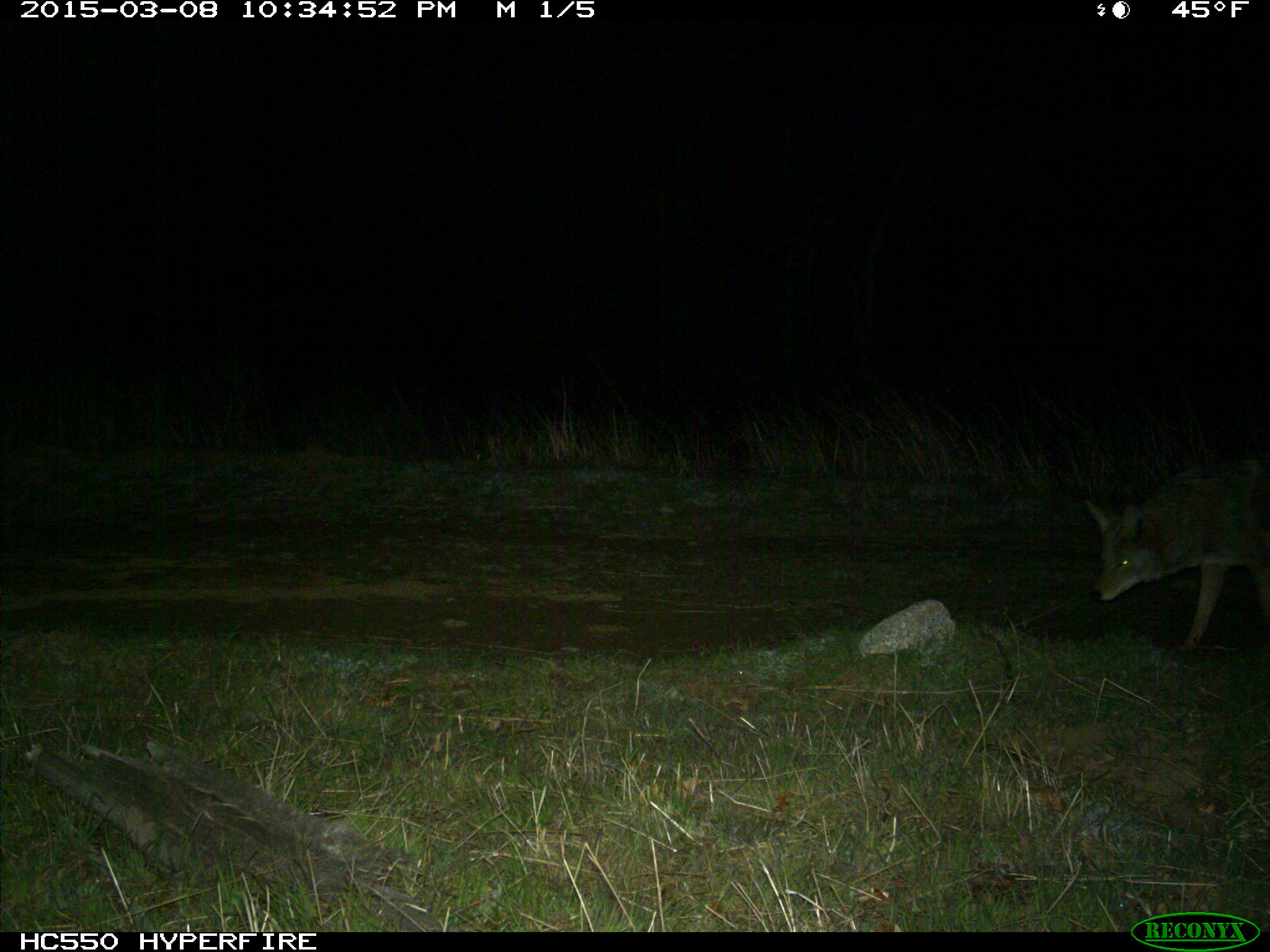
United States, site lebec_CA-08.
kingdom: Animalia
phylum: Chordata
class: Mammalia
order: Carnivora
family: Canidae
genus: Canis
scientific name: Canis latrans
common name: coyote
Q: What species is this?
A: Canis latrans (coyote).